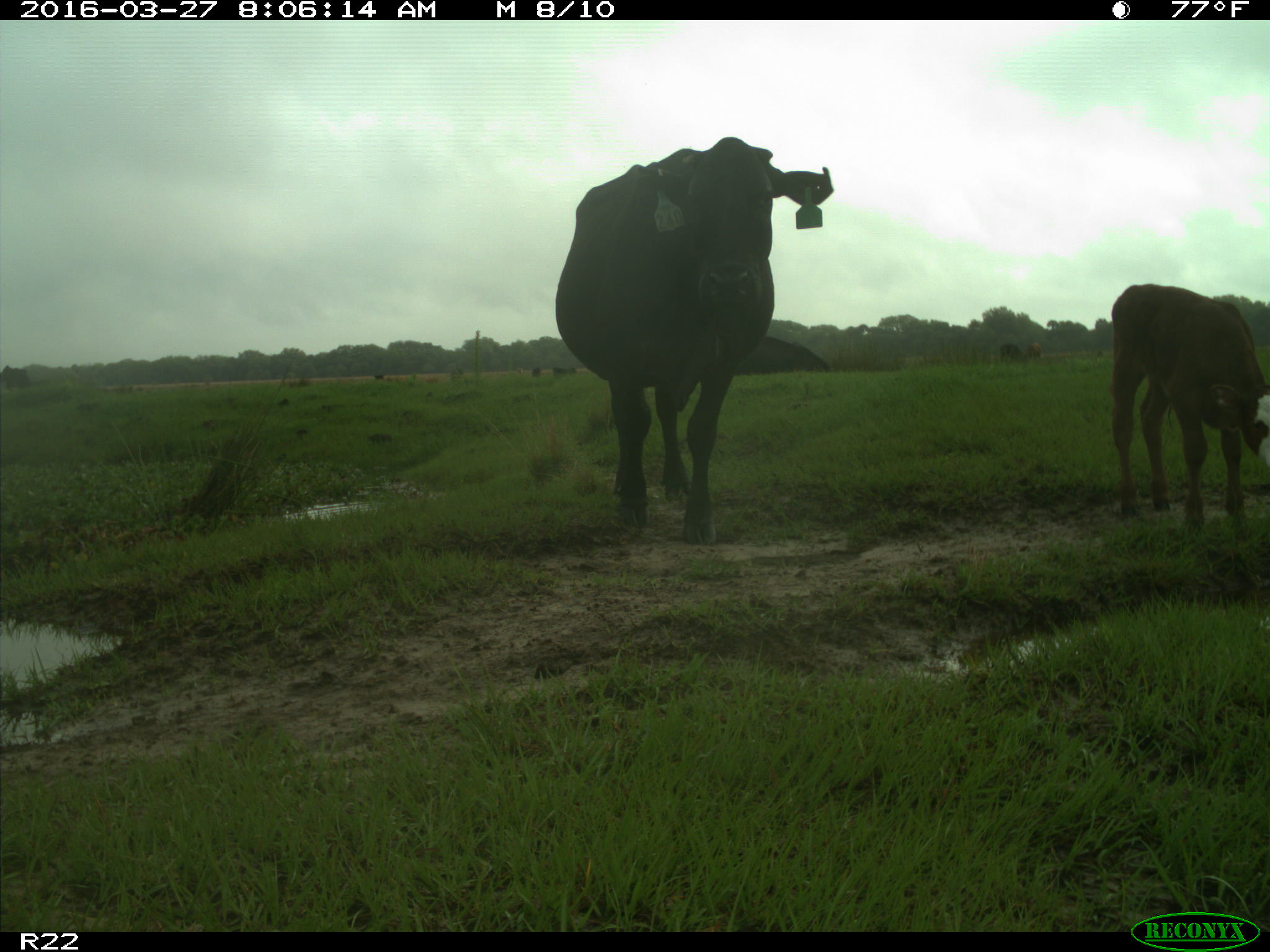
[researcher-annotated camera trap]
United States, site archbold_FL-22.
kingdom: Animalia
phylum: Chordata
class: Mammalia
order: Artiodactyla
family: Bovidae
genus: Bos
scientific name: Bos taurus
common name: domestic cow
Bos taurus (domestic cow).